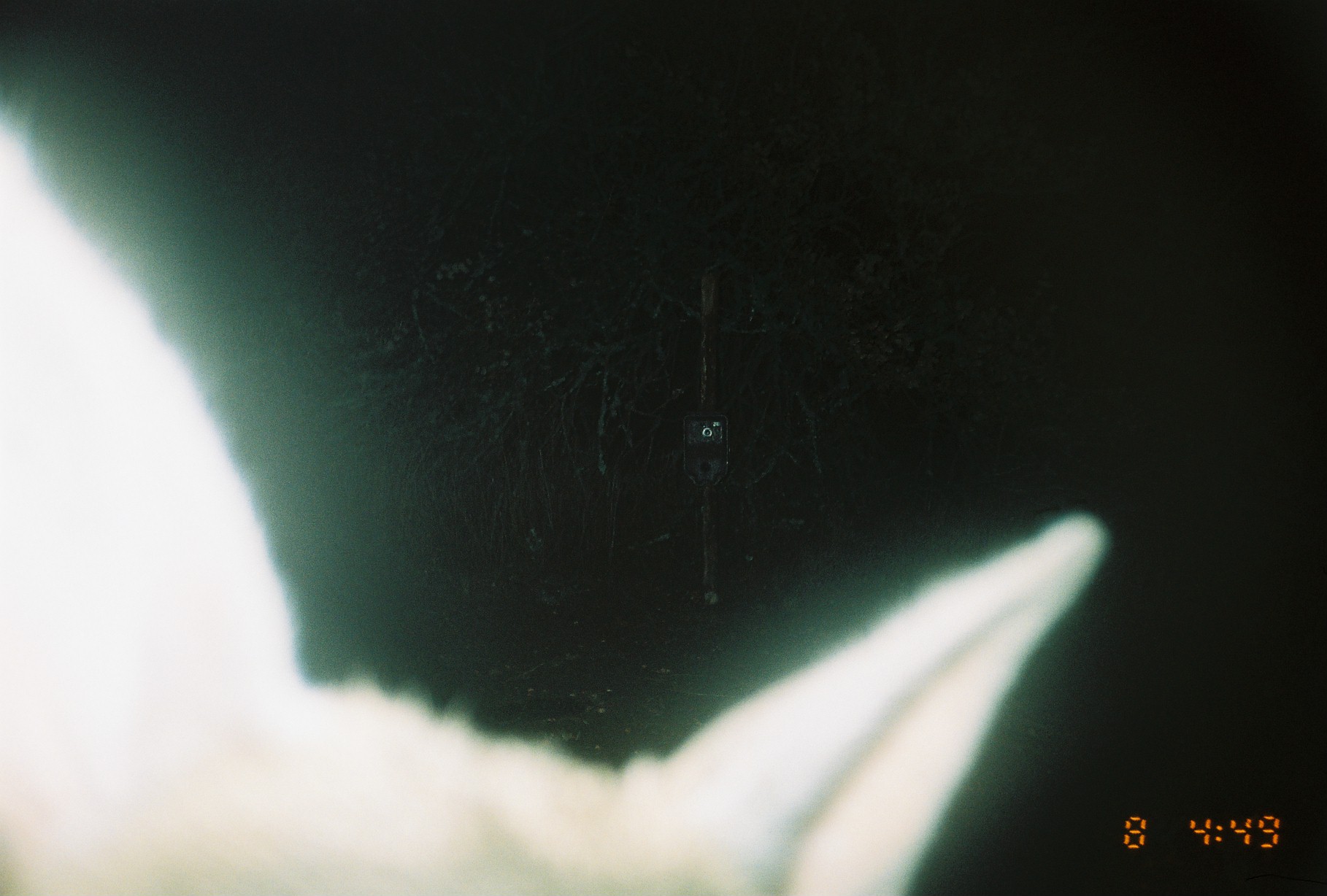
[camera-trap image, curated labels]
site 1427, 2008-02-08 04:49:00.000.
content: unidentified animal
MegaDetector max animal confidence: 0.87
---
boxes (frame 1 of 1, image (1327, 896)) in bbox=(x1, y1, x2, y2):
unknown: bbox=(0, 96, 1108, 896)